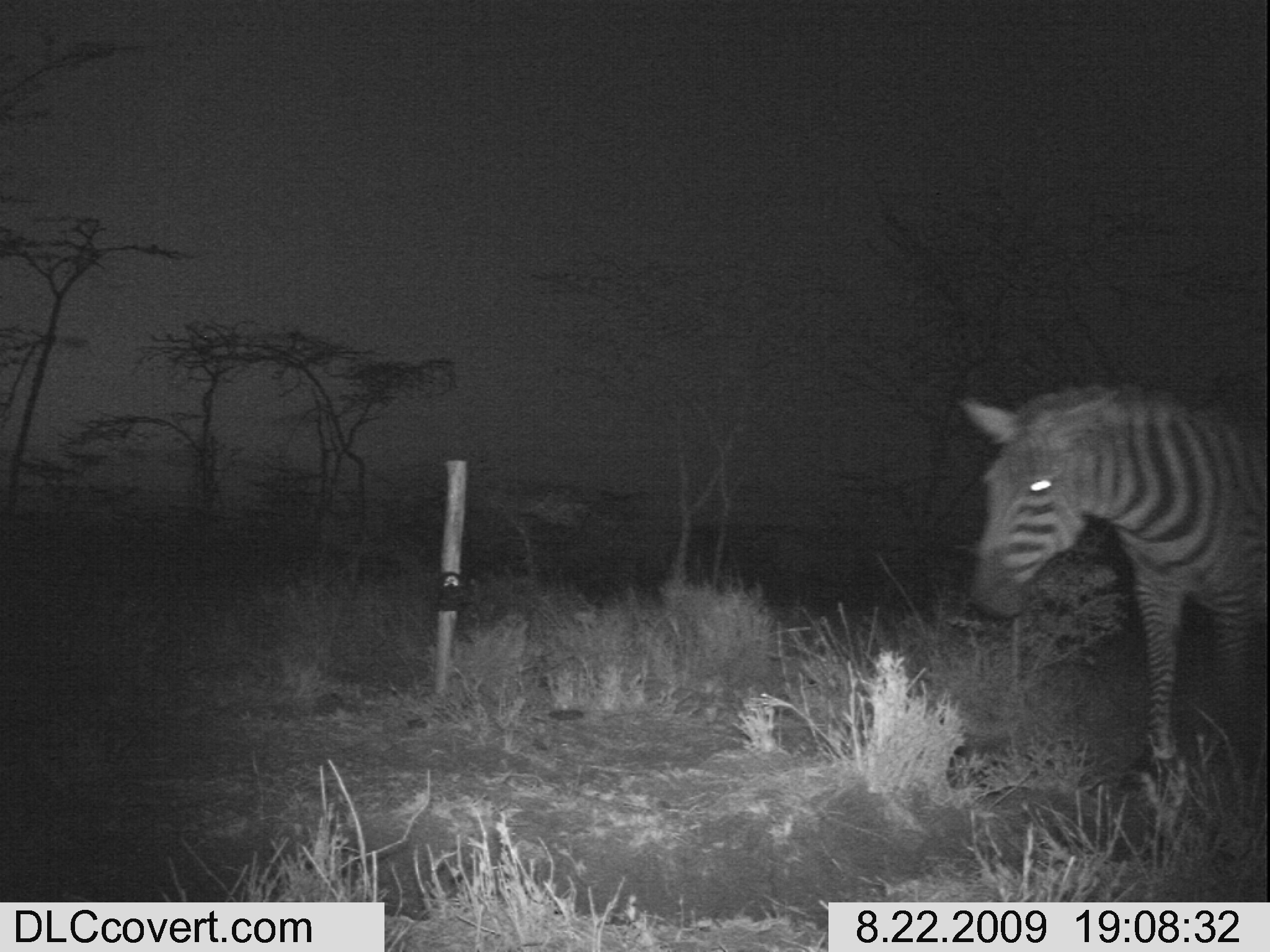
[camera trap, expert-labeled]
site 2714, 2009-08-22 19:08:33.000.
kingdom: Animalia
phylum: Chordata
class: Mammalia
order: Perissodactyla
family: Equidae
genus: Equus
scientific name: Equus quagga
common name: plains zebra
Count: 1.